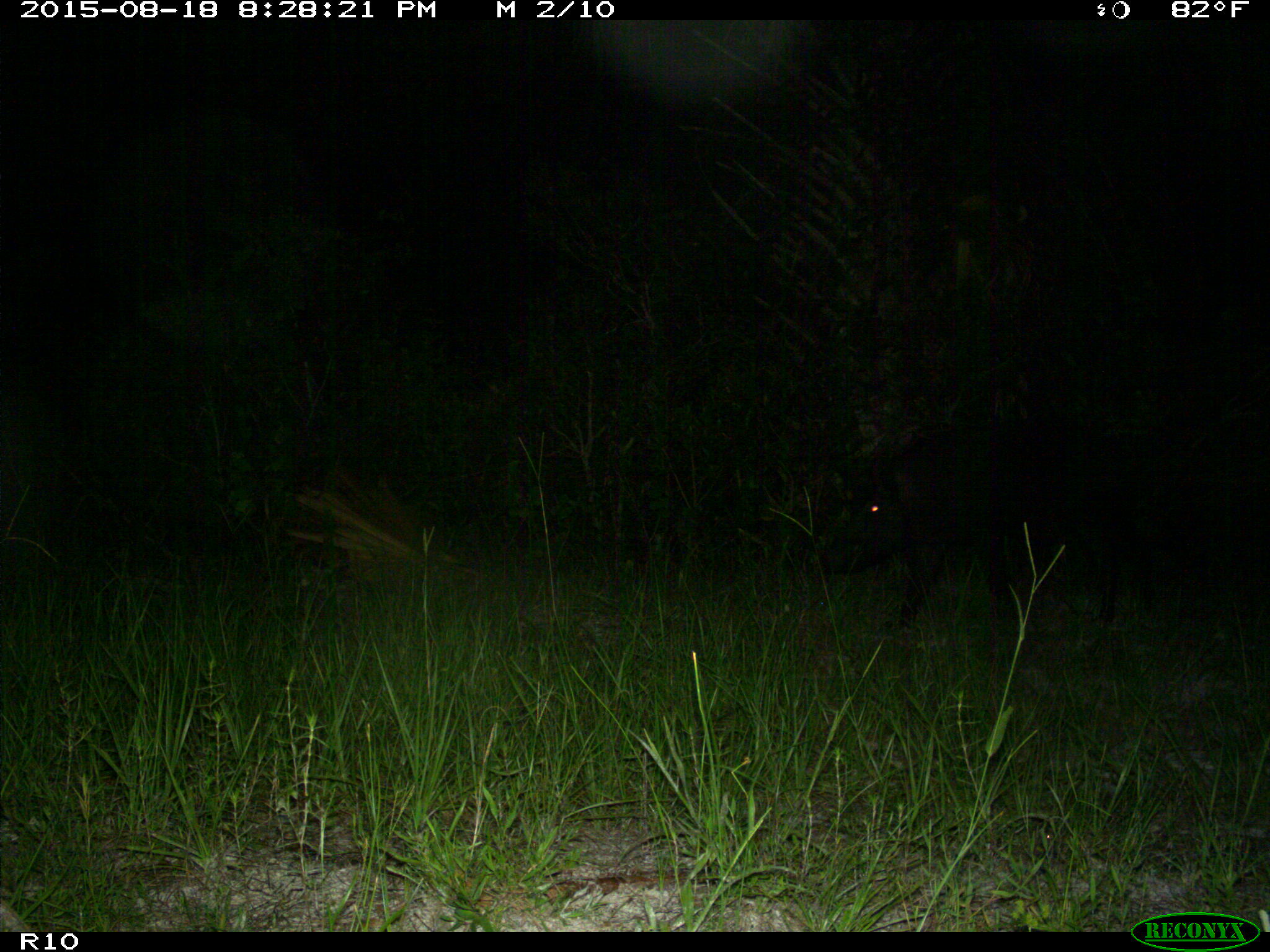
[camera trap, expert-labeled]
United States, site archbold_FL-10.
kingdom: Animalia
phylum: Chordata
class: Mammalia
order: Artiodactyla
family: Suidae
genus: Sus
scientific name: Sus scrofa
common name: wild boar